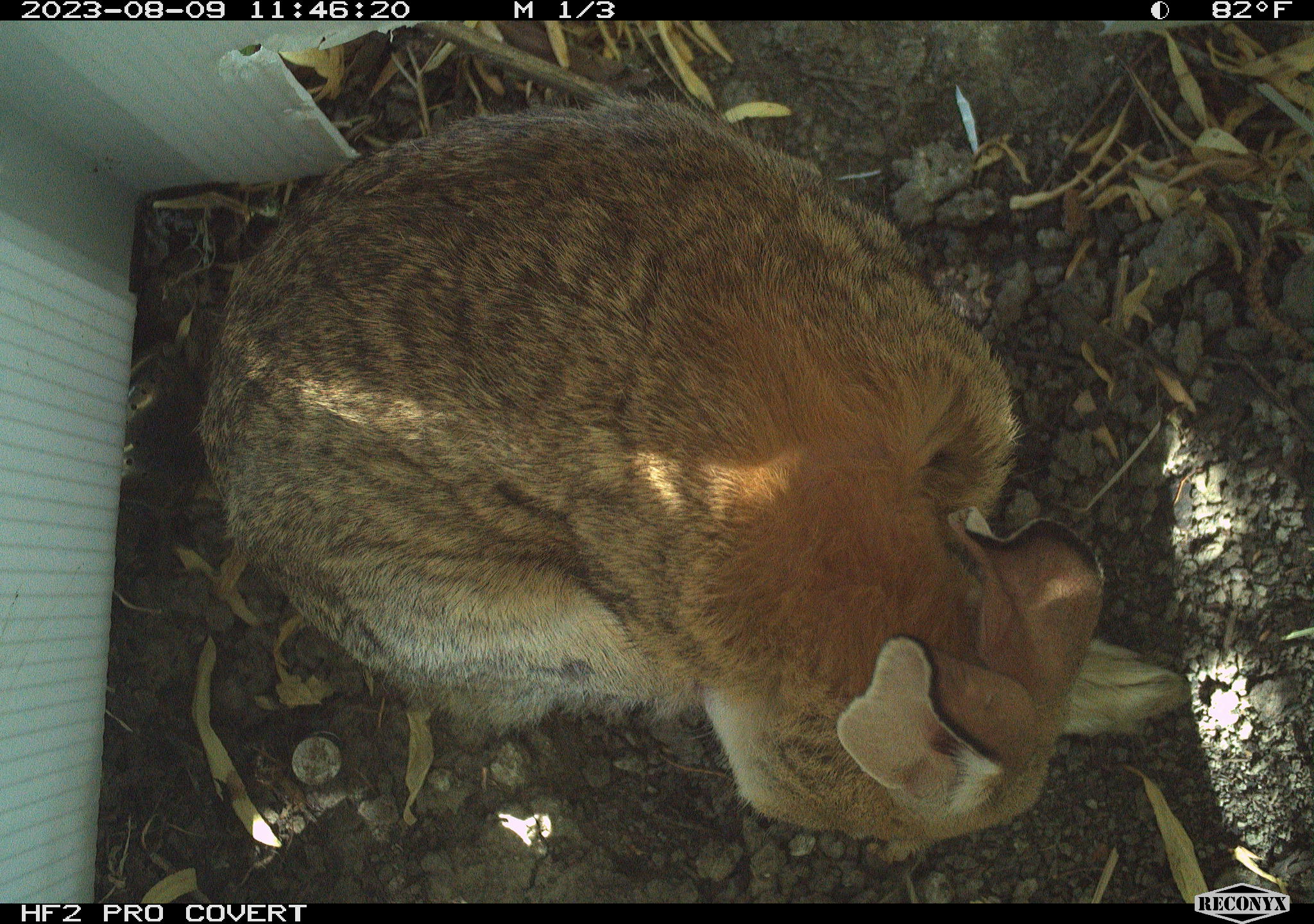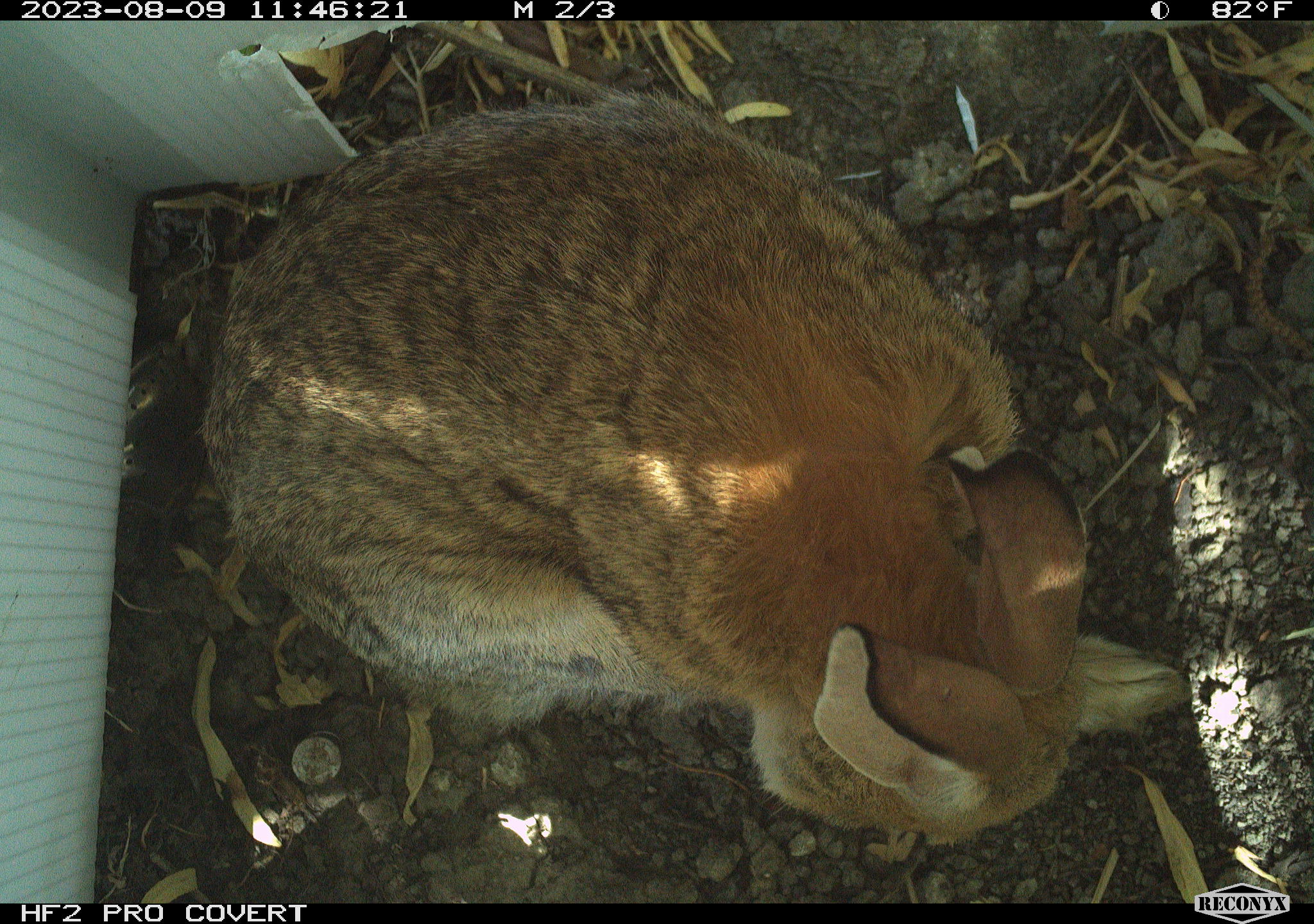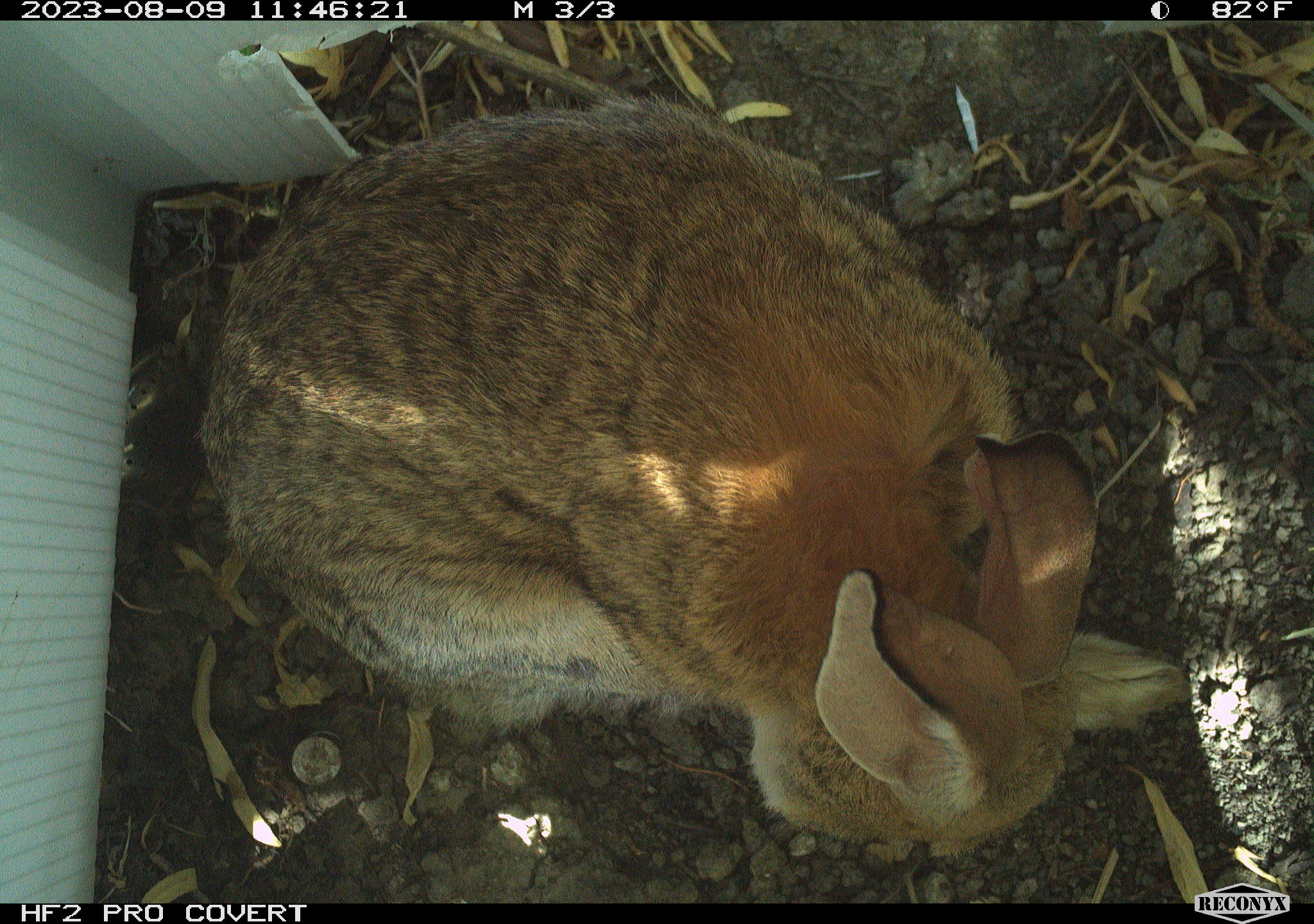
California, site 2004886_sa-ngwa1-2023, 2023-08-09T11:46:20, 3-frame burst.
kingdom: Animalia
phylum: Chordata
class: Mammalia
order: Lagomorpha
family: Leporidae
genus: Sylvilagus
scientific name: Sylvilagus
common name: cottontail rabbits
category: sylvilagus species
Sylvilagus species (cottontail rabbits) (Sylvilagus).